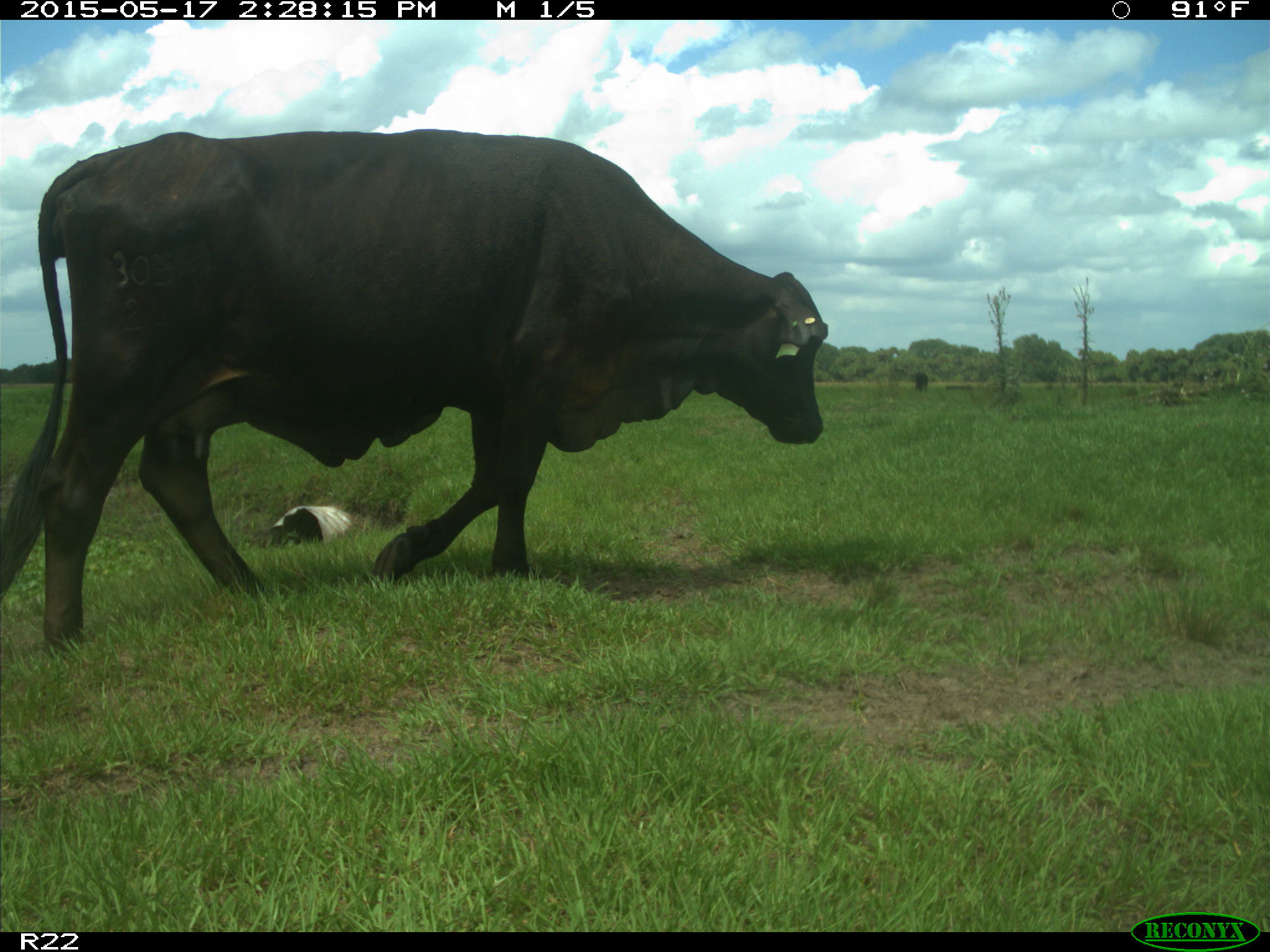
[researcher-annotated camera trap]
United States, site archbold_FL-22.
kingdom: Animalia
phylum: Chordata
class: Mammalia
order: Artiodactyla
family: Bovidae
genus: Bos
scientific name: Bos taurus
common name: domestic cow